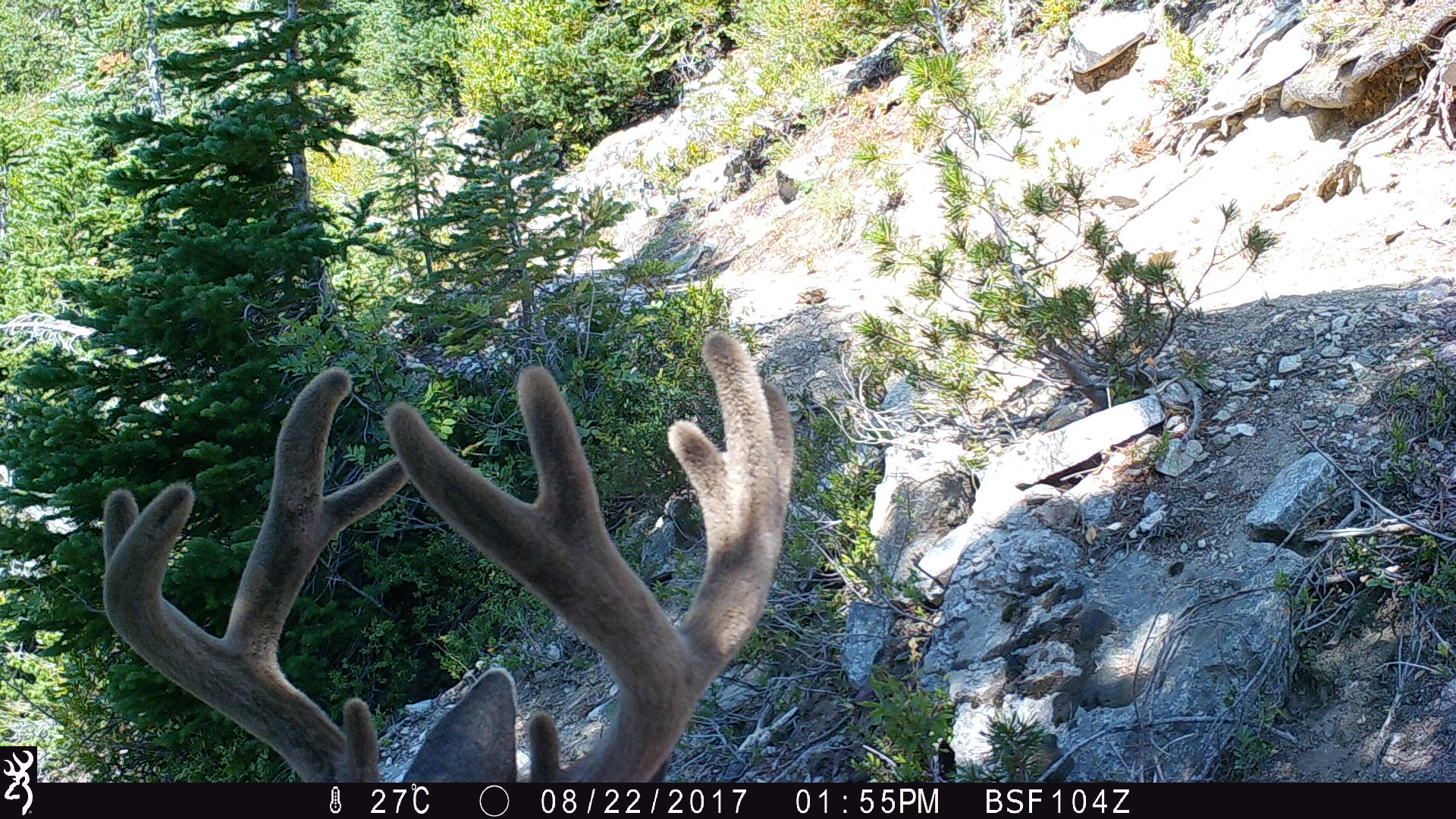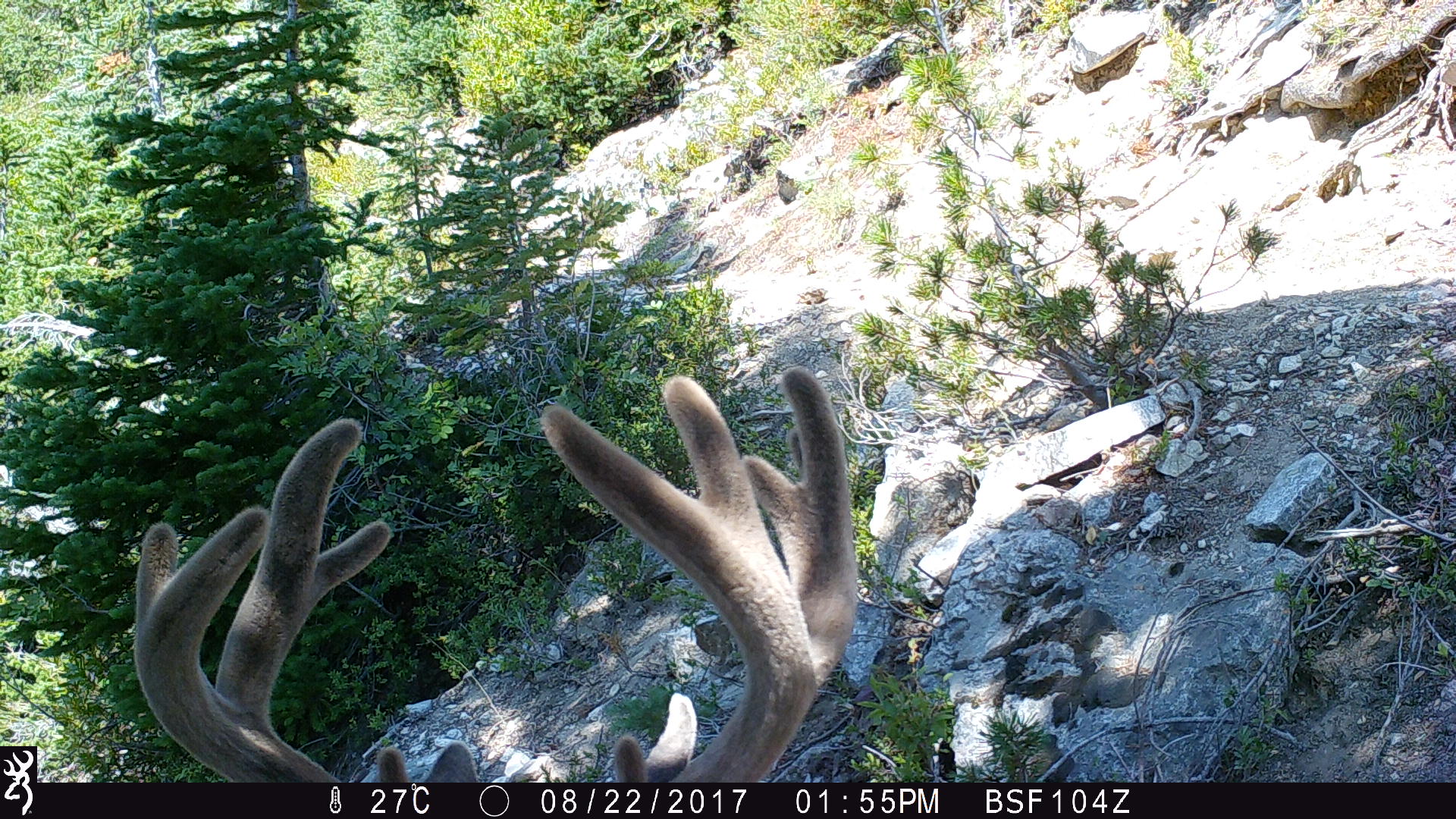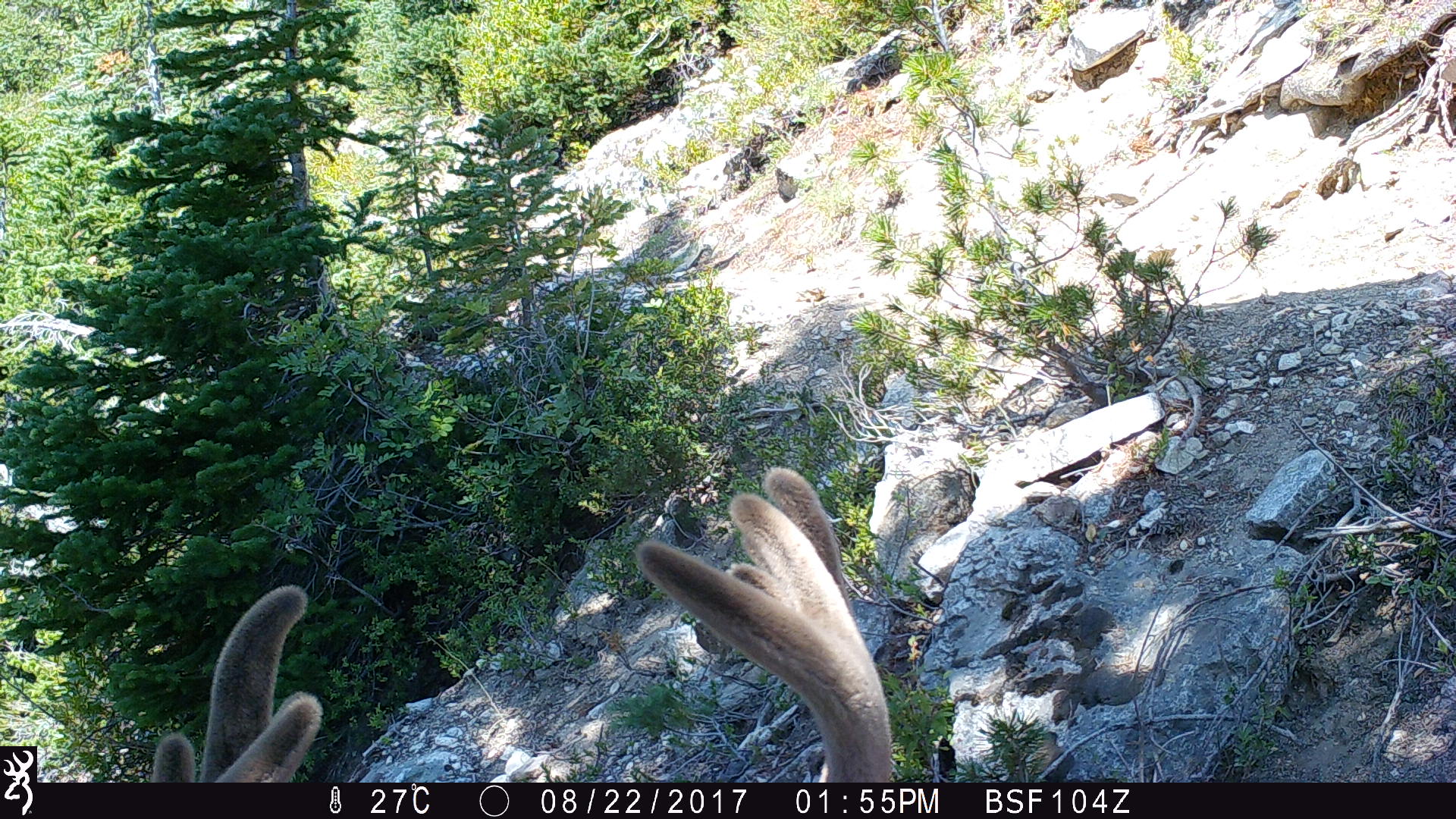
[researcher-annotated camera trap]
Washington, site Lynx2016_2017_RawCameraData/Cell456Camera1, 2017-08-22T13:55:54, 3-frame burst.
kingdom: Animalia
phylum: Chordata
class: Mammalia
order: Artiodactyla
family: Cervidae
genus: Odocoileus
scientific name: Odocoileus hemionus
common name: mule deer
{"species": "Odocoileus hemionus (mule deer)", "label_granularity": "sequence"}